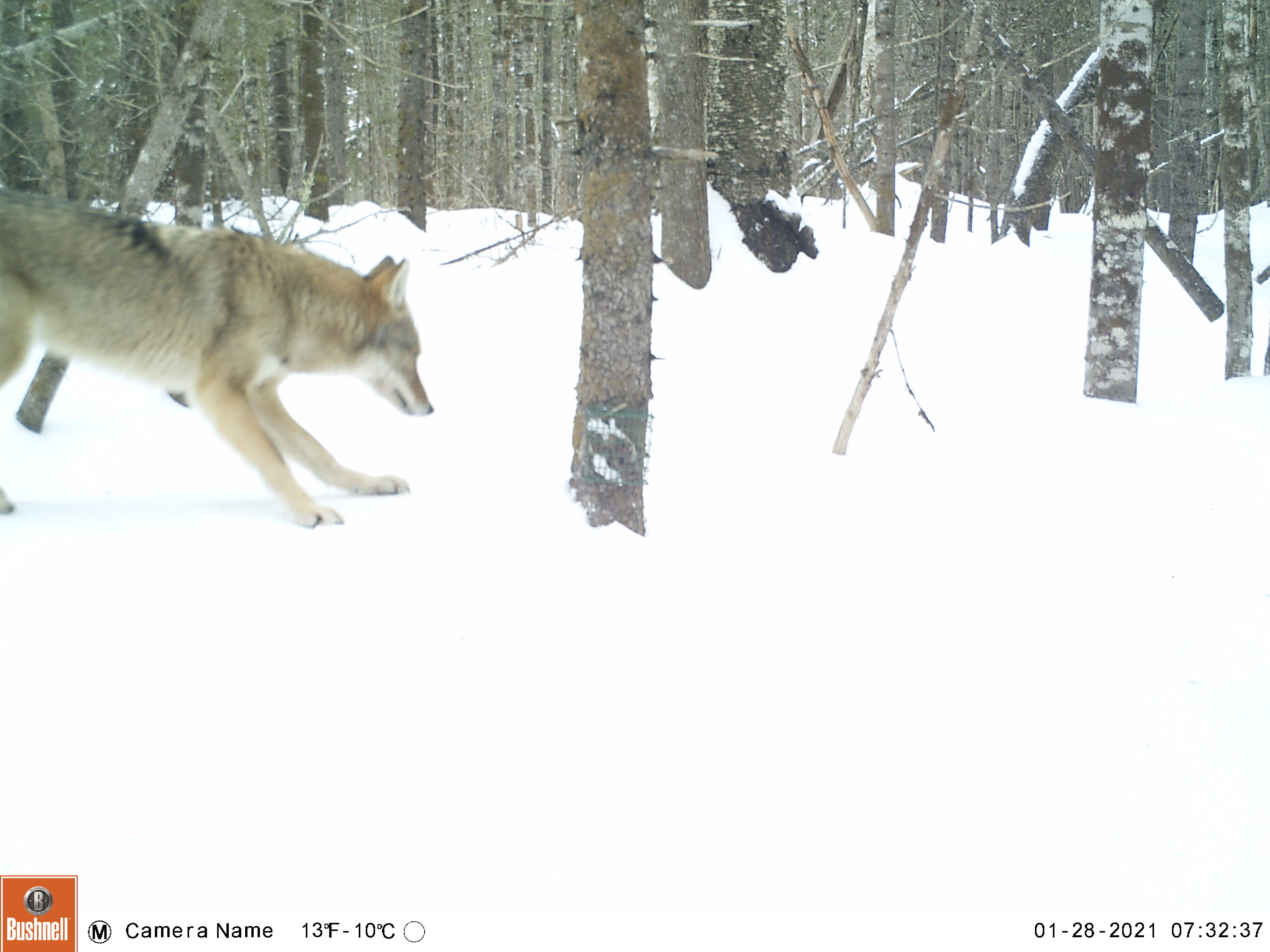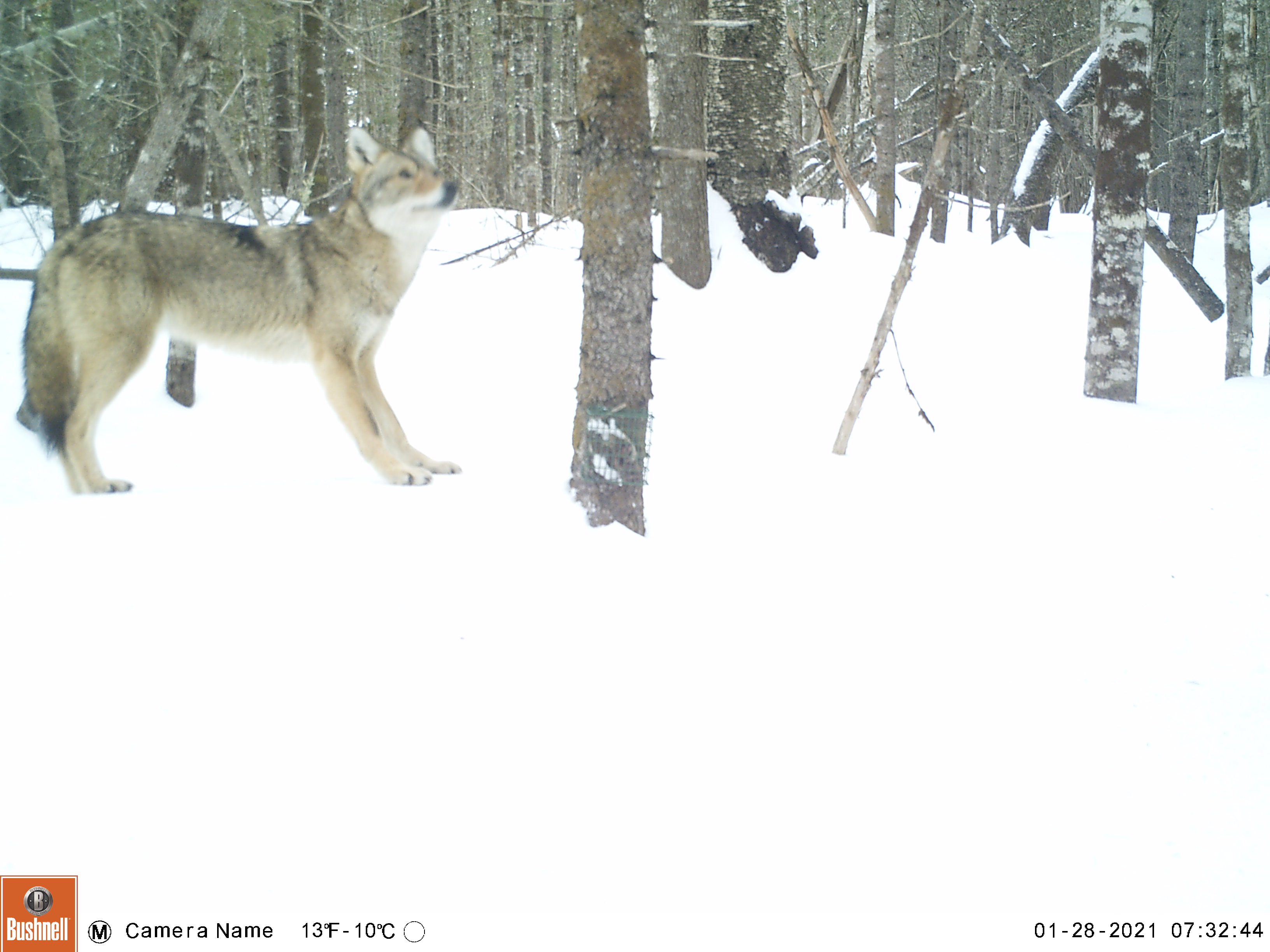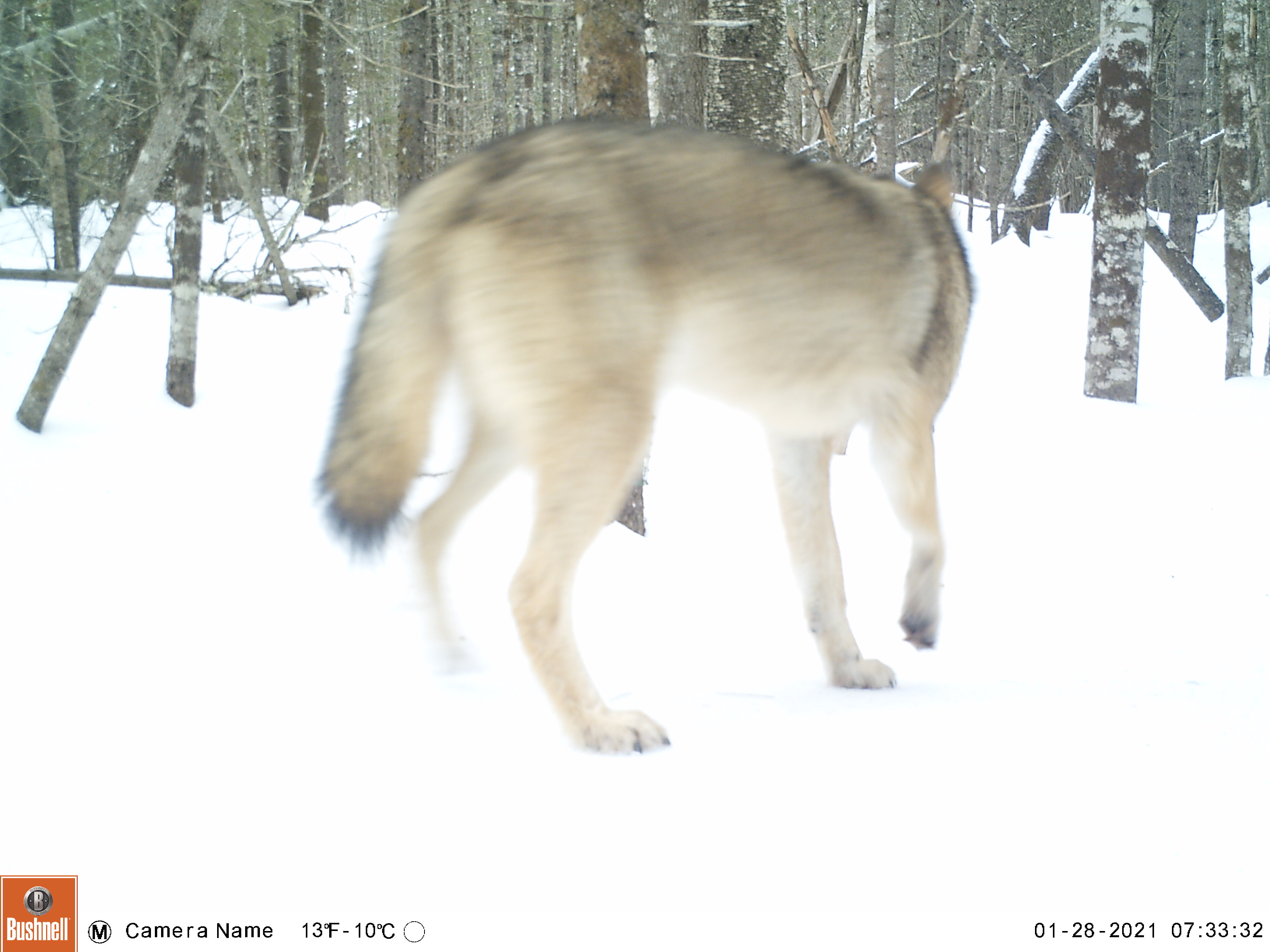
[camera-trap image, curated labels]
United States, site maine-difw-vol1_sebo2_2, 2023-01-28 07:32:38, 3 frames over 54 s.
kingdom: Animalia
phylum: Chordata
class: Mammalia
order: Carnivora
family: Canidae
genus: Canis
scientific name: Canis latrans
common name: coyote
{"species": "coyote (Canis latrans)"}